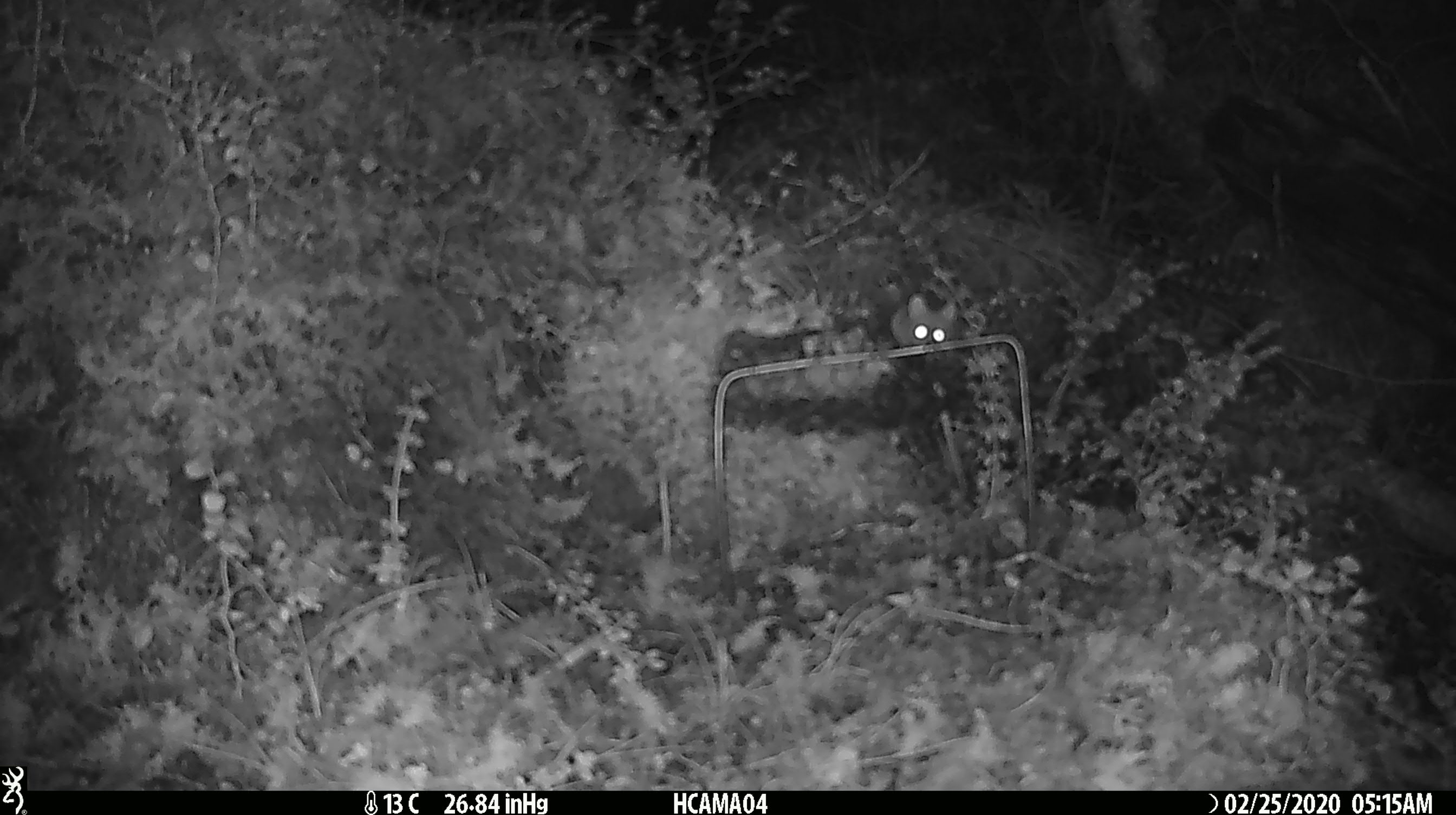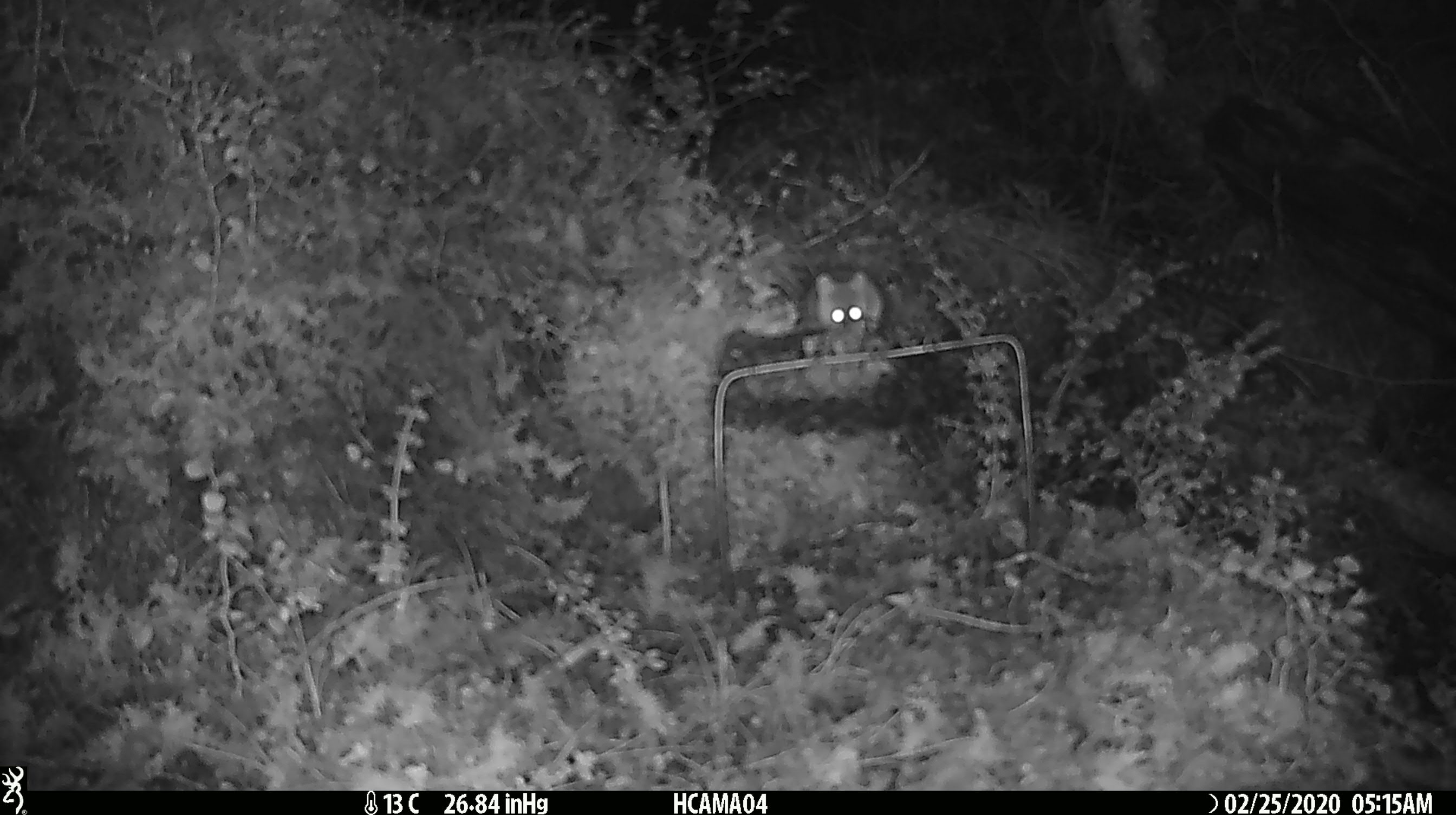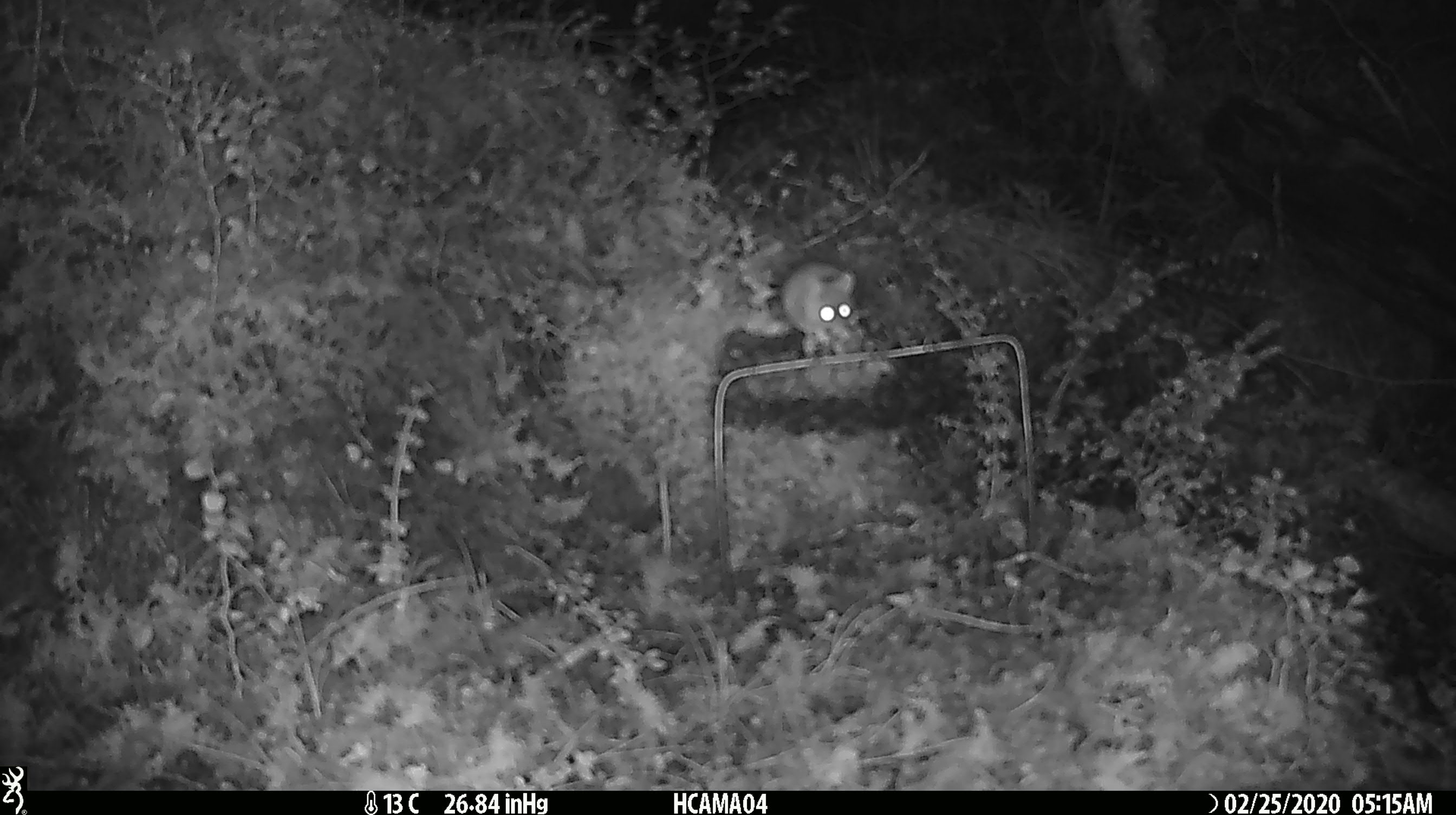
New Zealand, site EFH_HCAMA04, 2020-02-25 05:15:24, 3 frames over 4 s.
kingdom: Animalia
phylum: Chordata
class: Mammalia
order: Rodentia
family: Muridae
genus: Mus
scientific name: Mus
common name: mouse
Mouse (Mus).